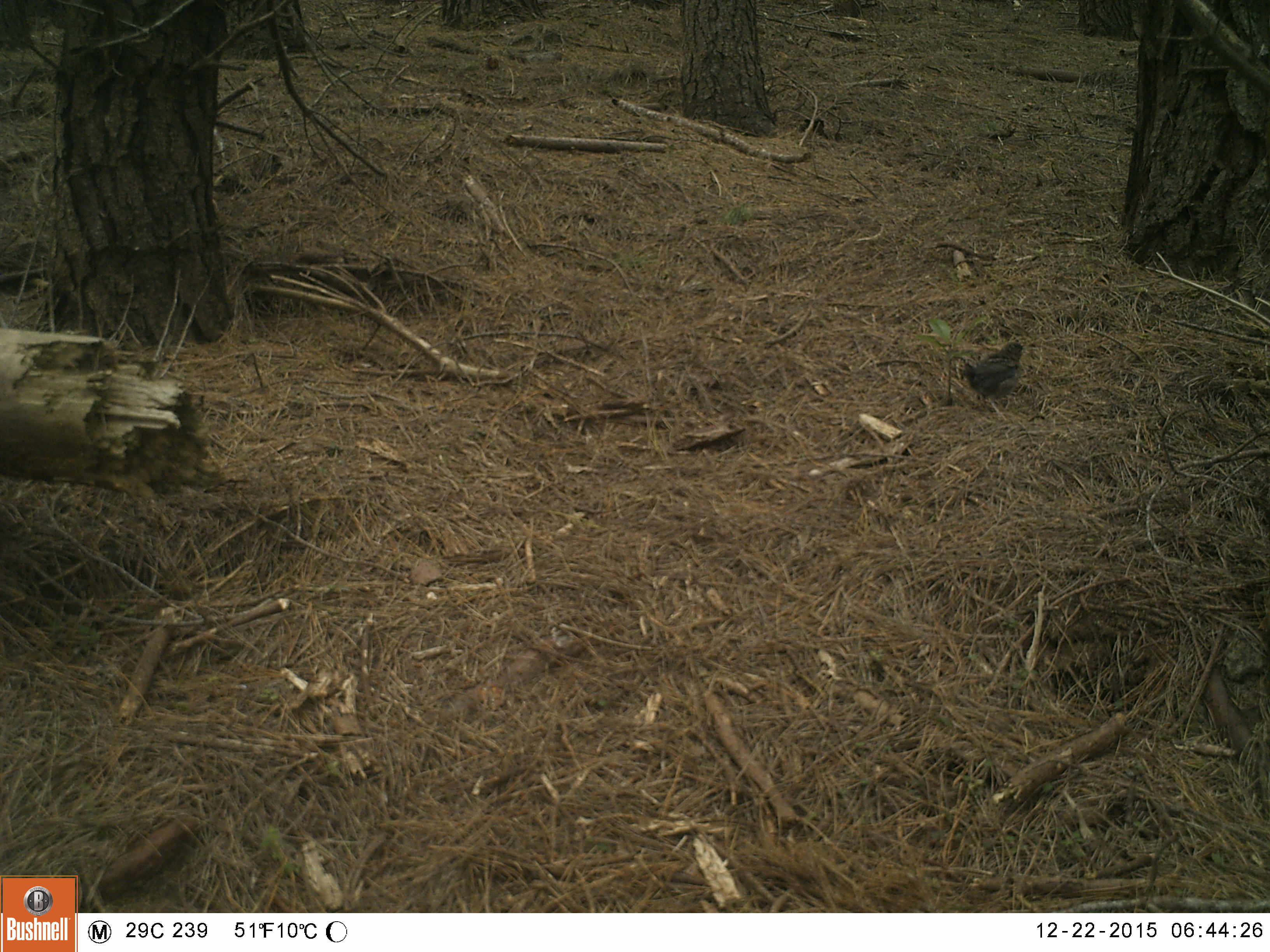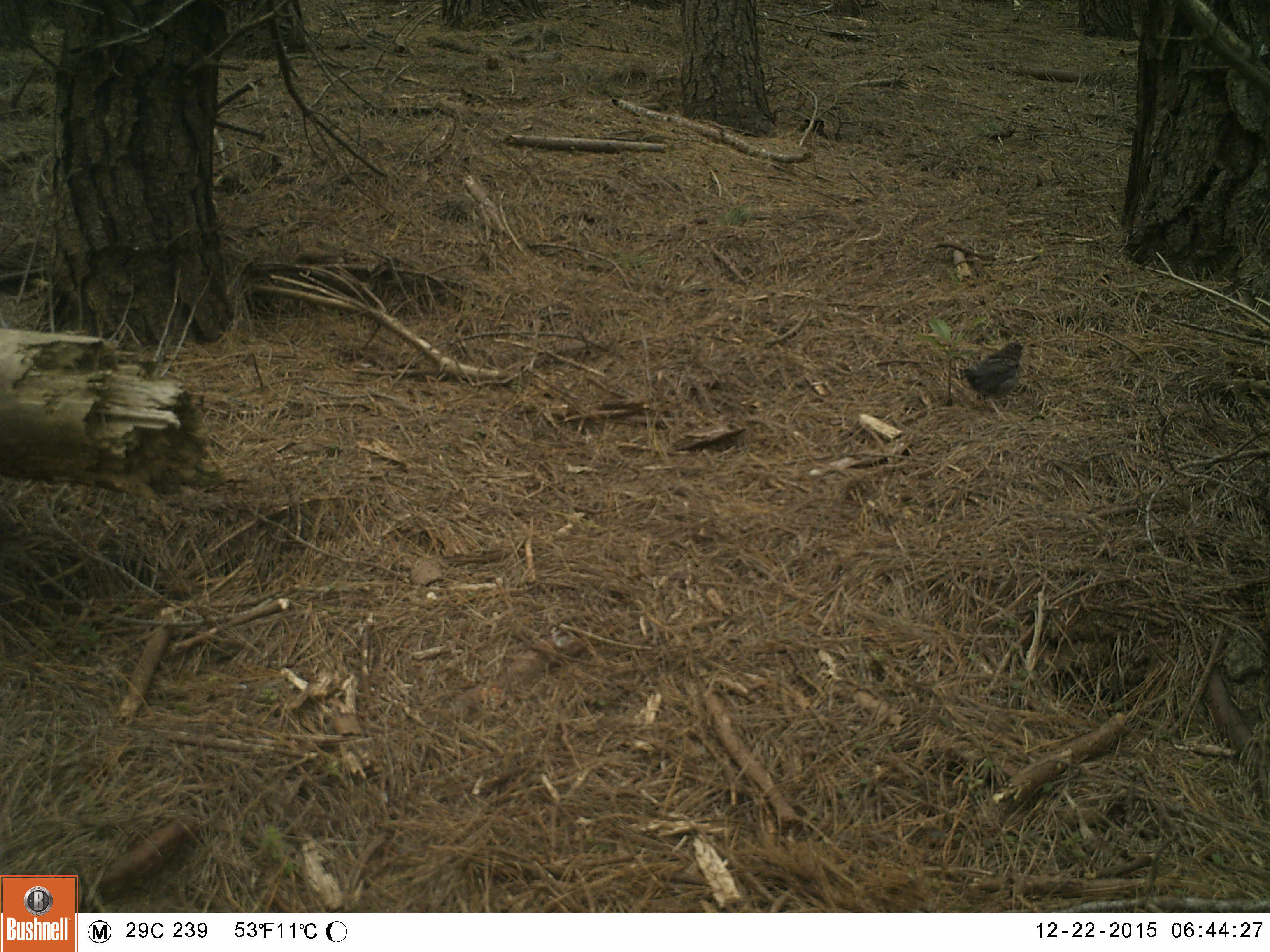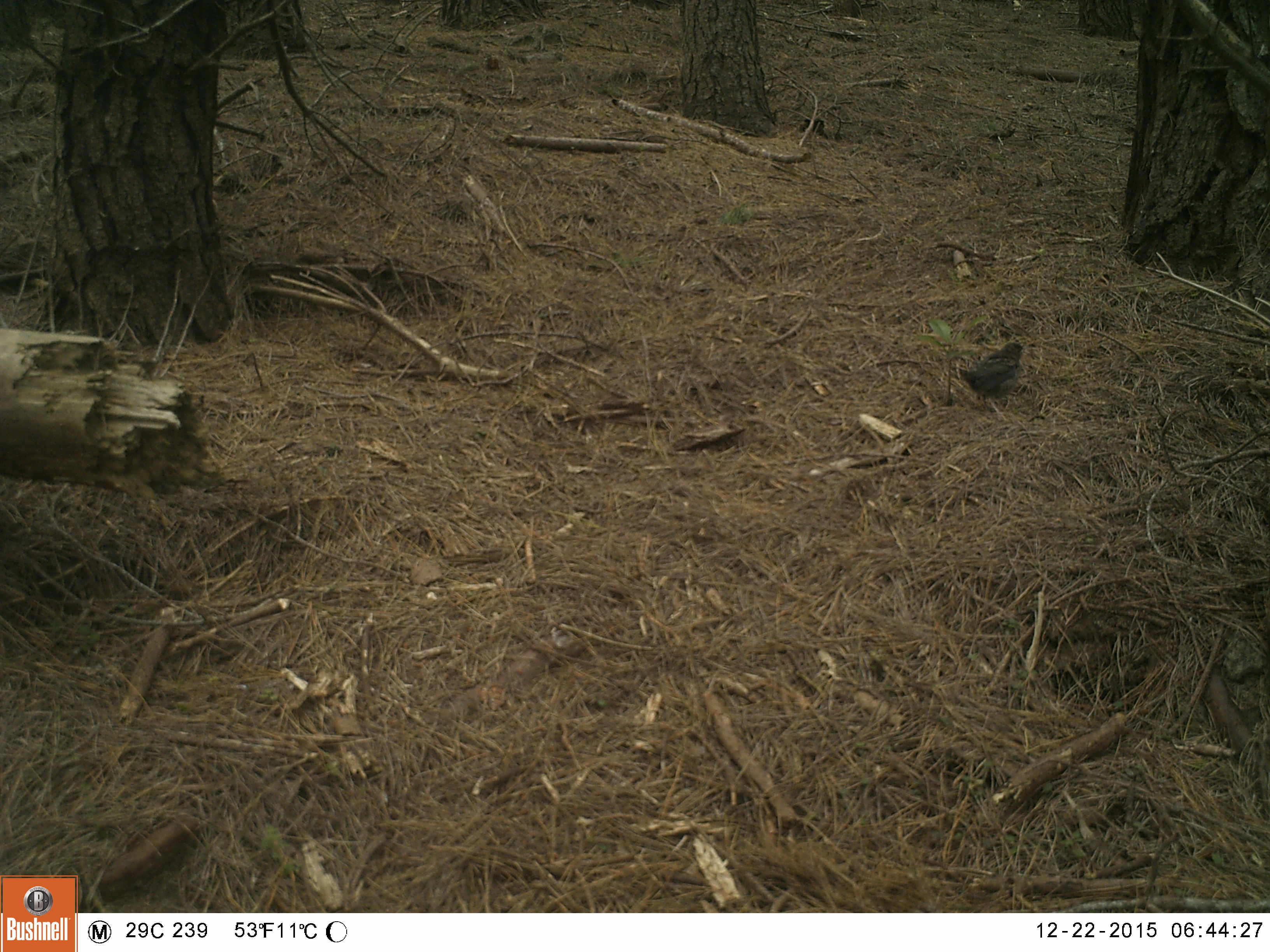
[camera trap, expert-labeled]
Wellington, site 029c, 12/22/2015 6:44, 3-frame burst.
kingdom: Animalia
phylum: Chordata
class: Aves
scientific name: Aves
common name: bird